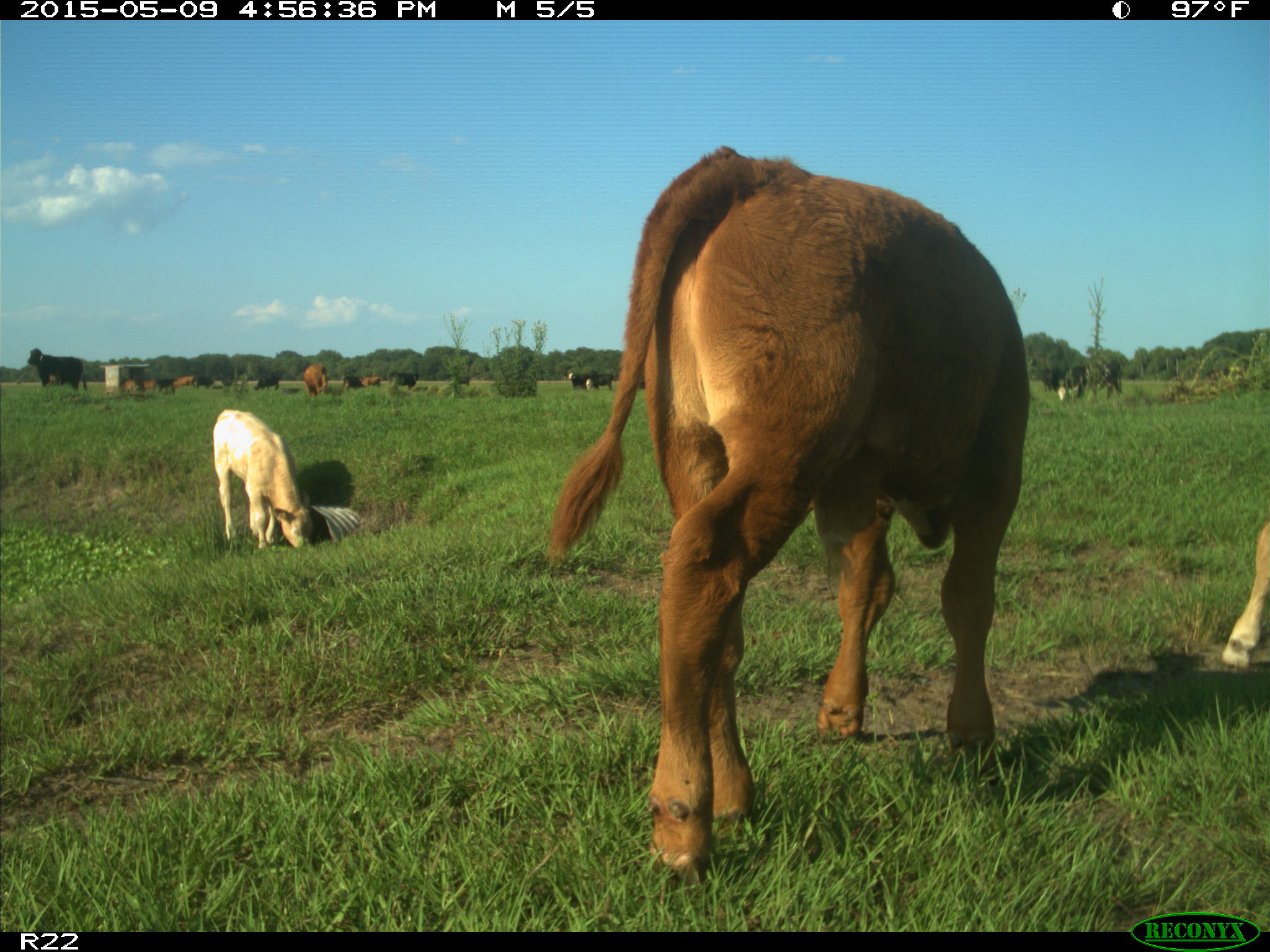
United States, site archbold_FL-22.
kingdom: Animalia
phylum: Chordata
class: Mammalia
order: Artiodactyla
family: Bovidae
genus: Bos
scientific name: Bos taurus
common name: domestic cow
Bos taurus (domestic cow).